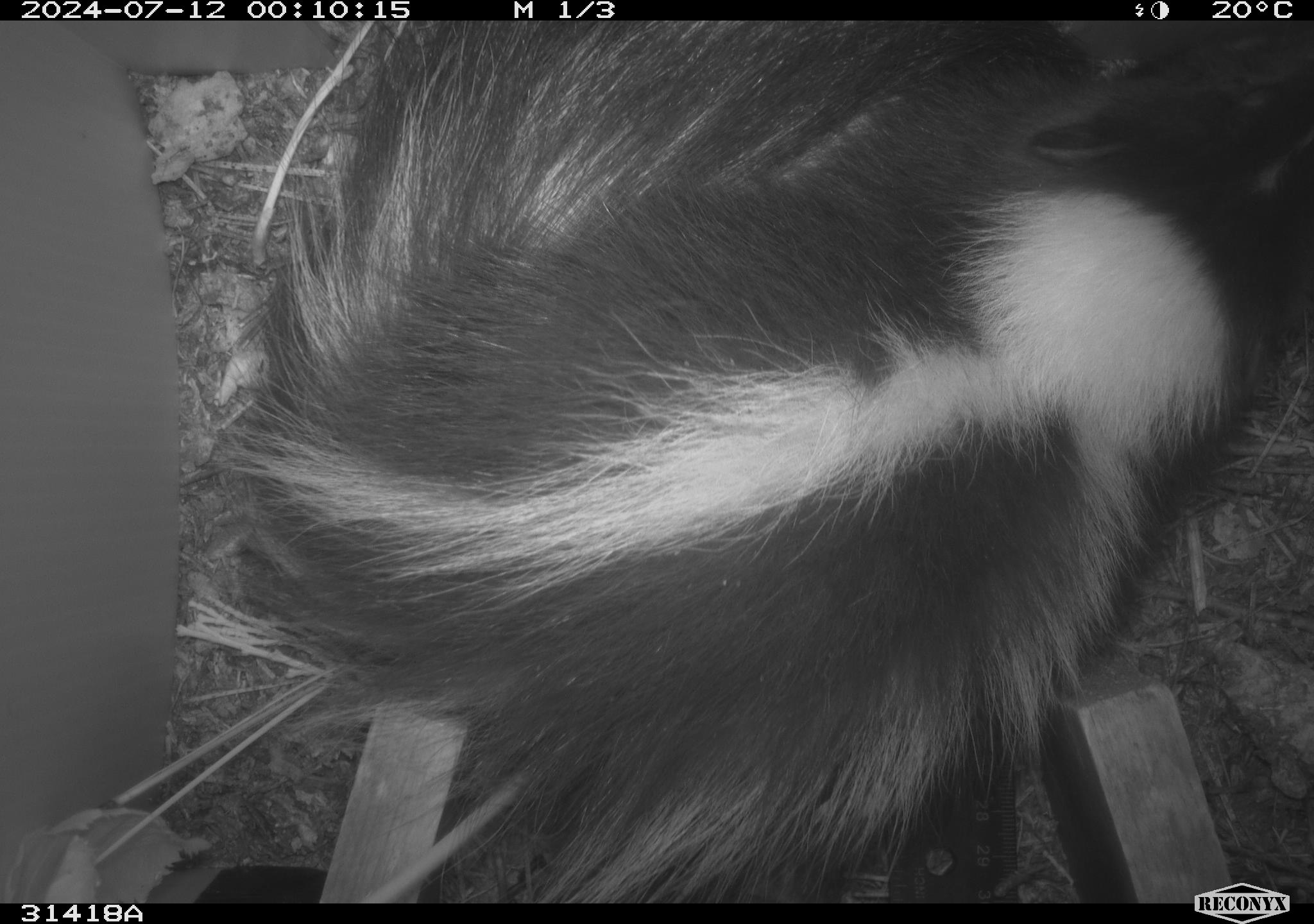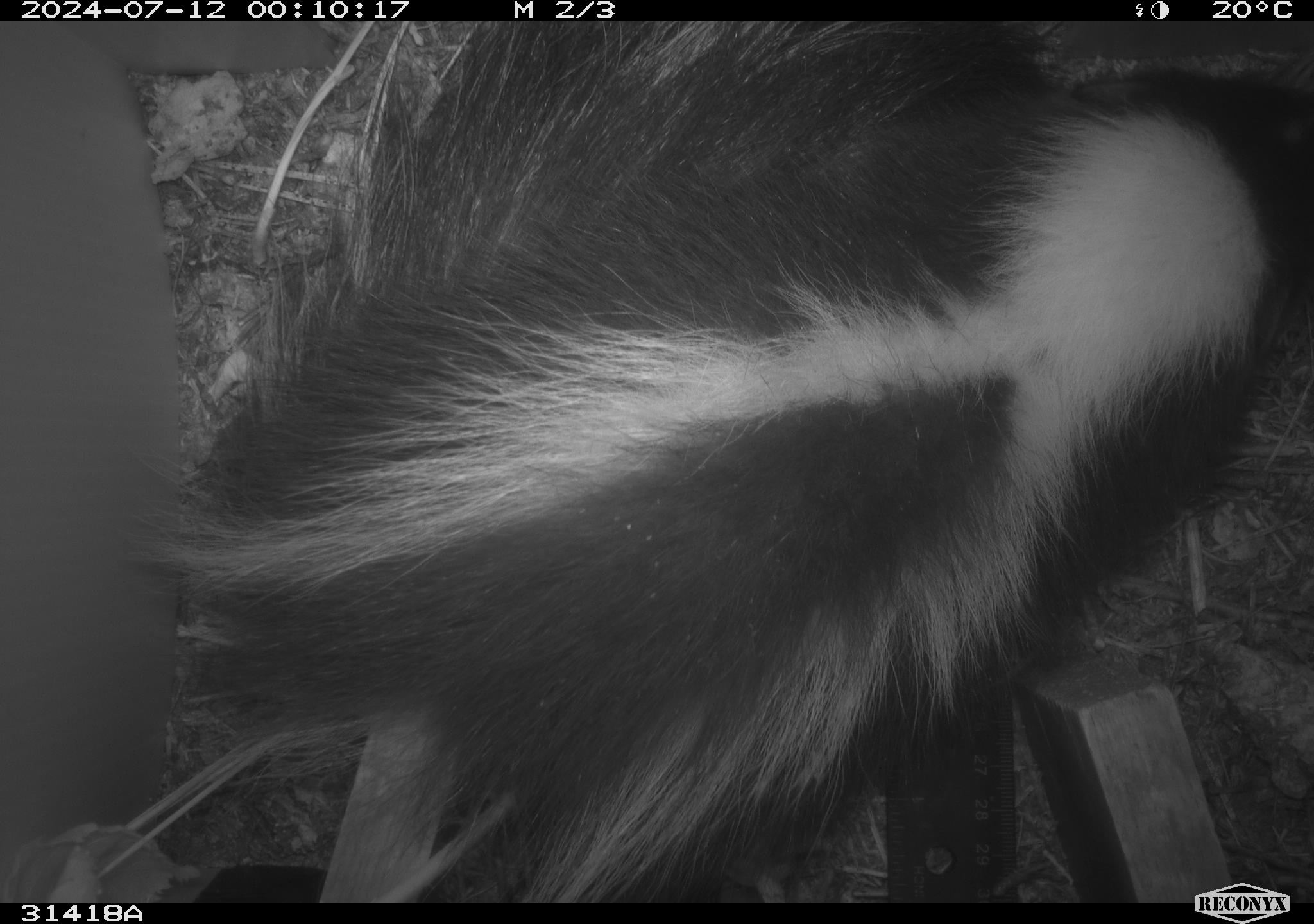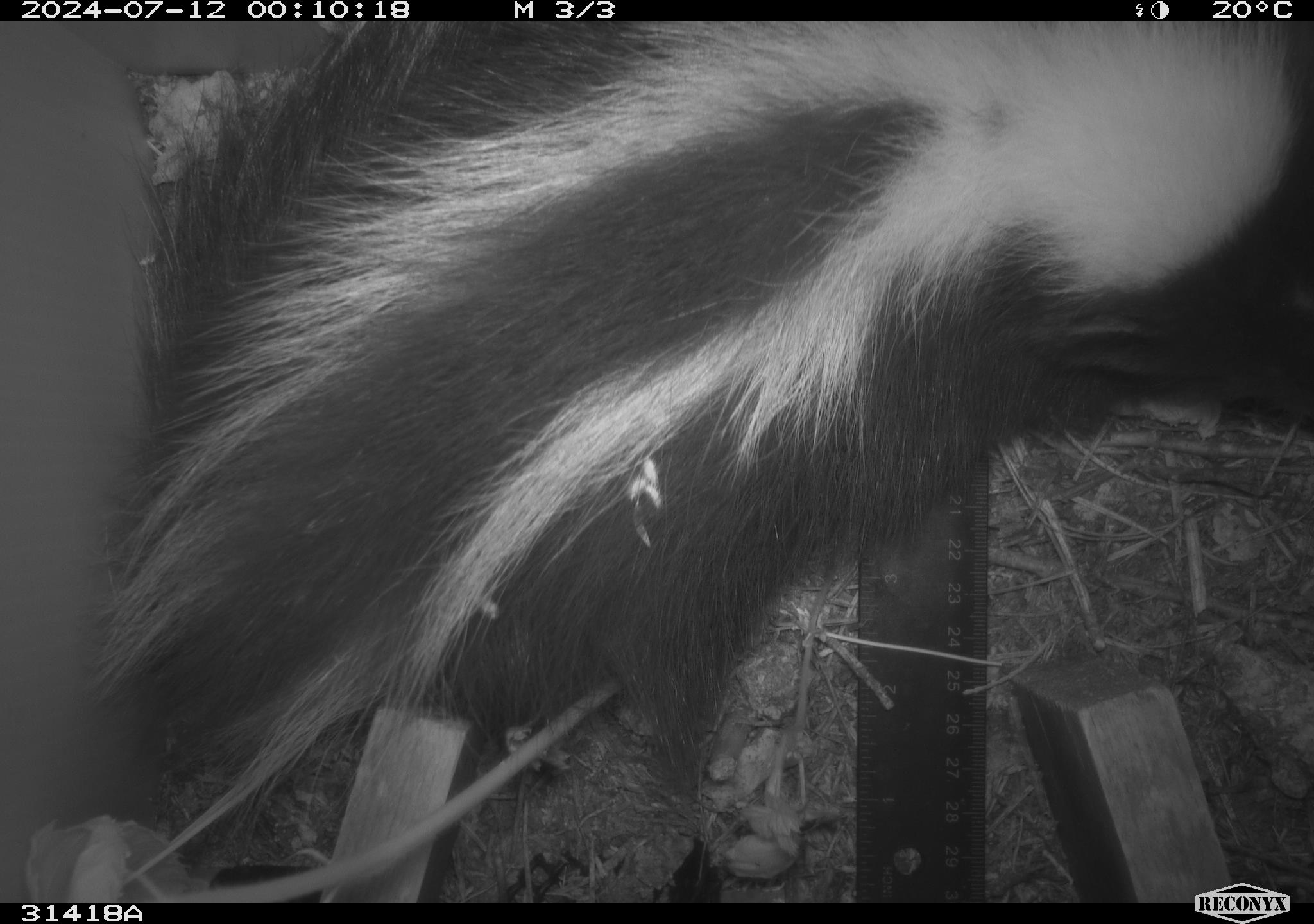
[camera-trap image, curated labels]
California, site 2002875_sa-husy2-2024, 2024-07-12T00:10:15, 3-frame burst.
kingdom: Animalia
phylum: Chordata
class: Mammalia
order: Carnivora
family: Mephitidae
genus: Mephitis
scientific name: Mephitis mephitis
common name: striped skunk